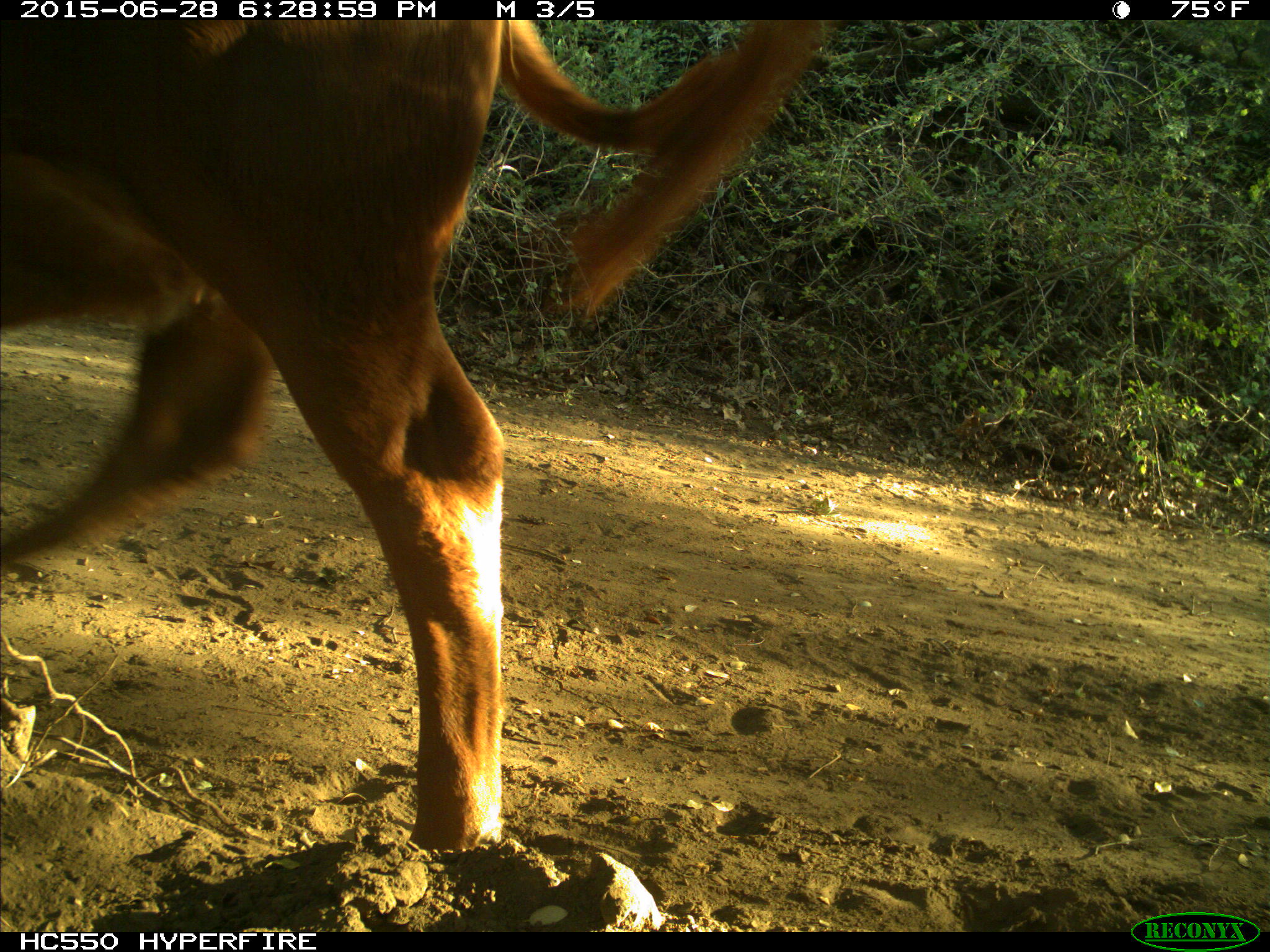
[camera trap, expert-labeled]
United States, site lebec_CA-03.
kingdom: Animalia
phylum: Chordata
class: Mammalia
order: Artiodactyla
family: Bovidae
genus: Bos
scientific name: Bos taurus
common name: domestic cow